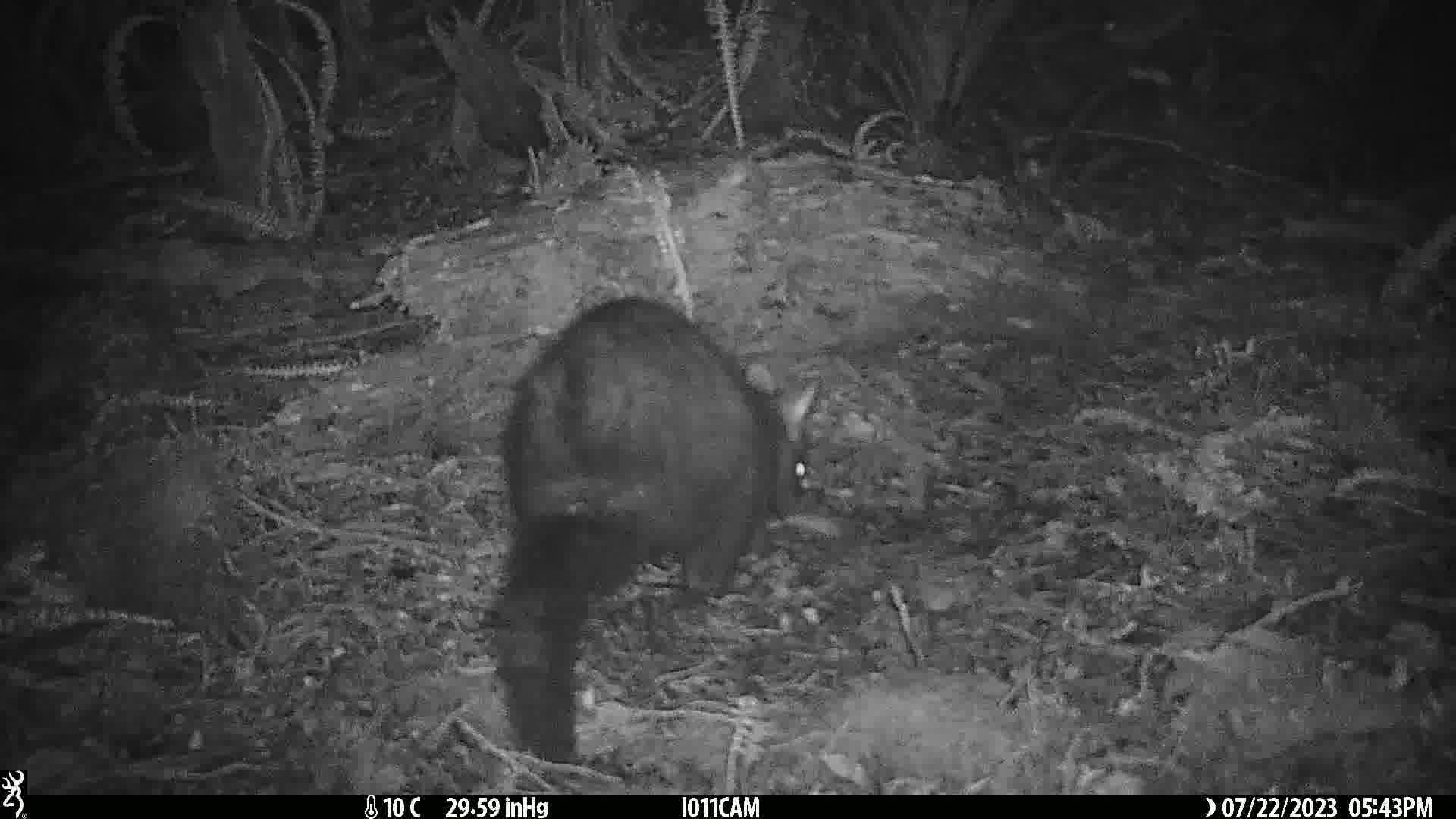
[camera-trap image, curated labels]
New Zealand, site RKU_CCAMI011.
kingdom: Animalia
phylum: Chordata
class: Mammalia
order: Diprotodontia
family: Phalangeridae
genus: Trichosurus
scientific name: Trichosurus vulpecula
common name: common brushtail possum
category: possum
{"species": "possum (common brushtail possum) (Trichosurus vulpecula)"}